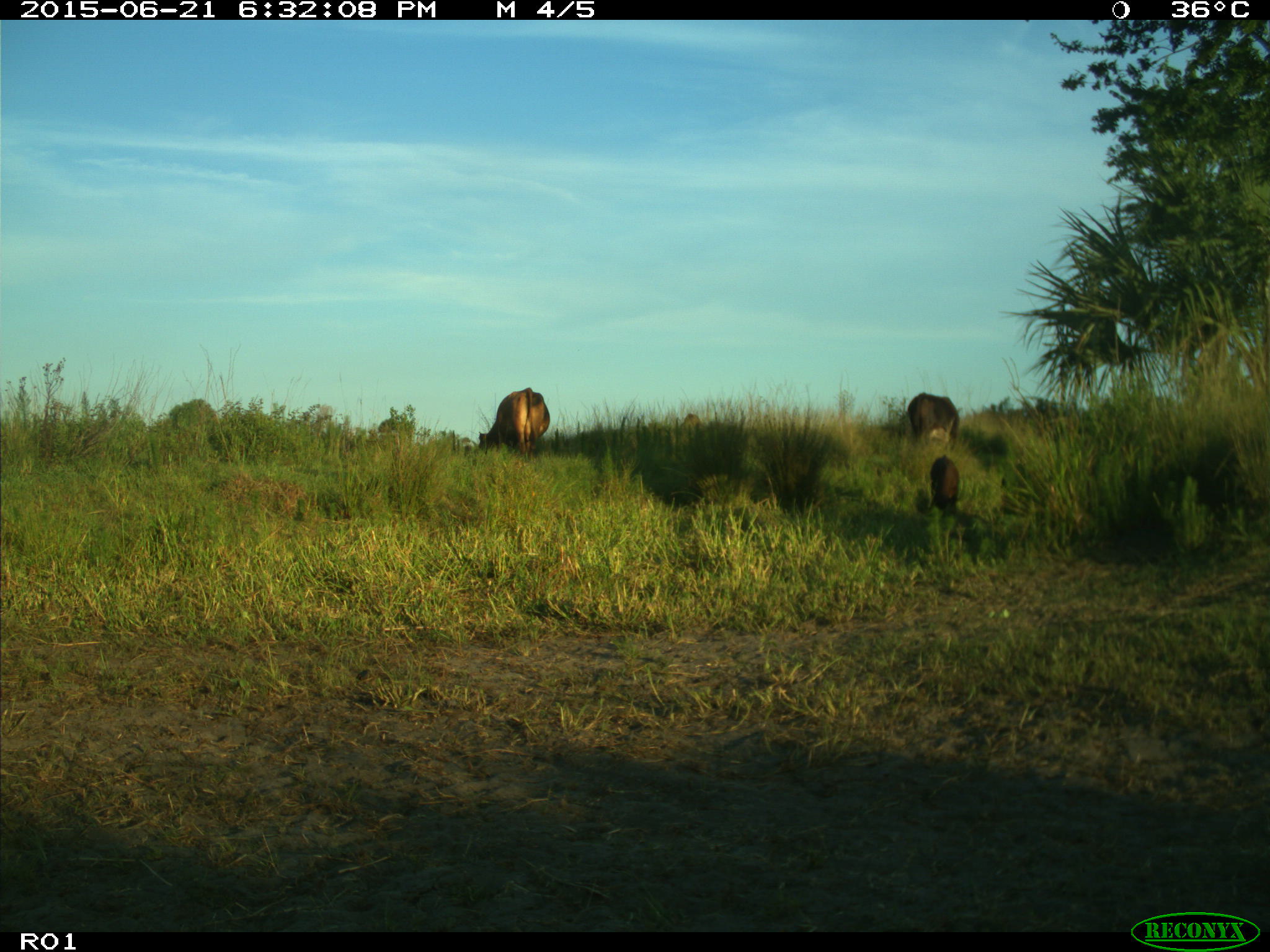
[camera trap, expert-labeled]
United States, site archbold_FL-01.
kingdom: Animalia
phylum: Chordata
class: Mammalia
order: Artiodactyla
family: Bovidae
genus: Bos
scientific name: Bos taurus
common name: domestic cow